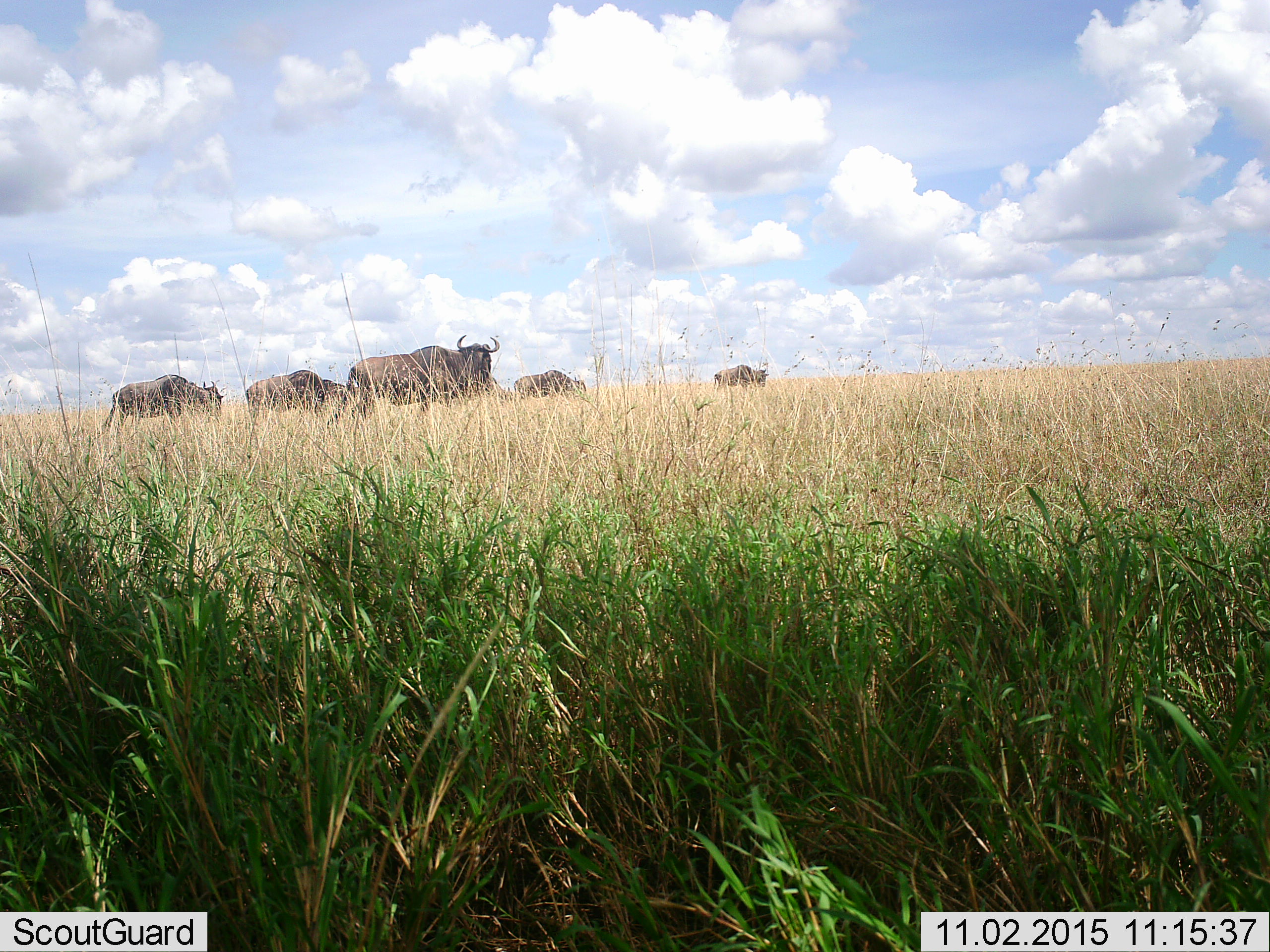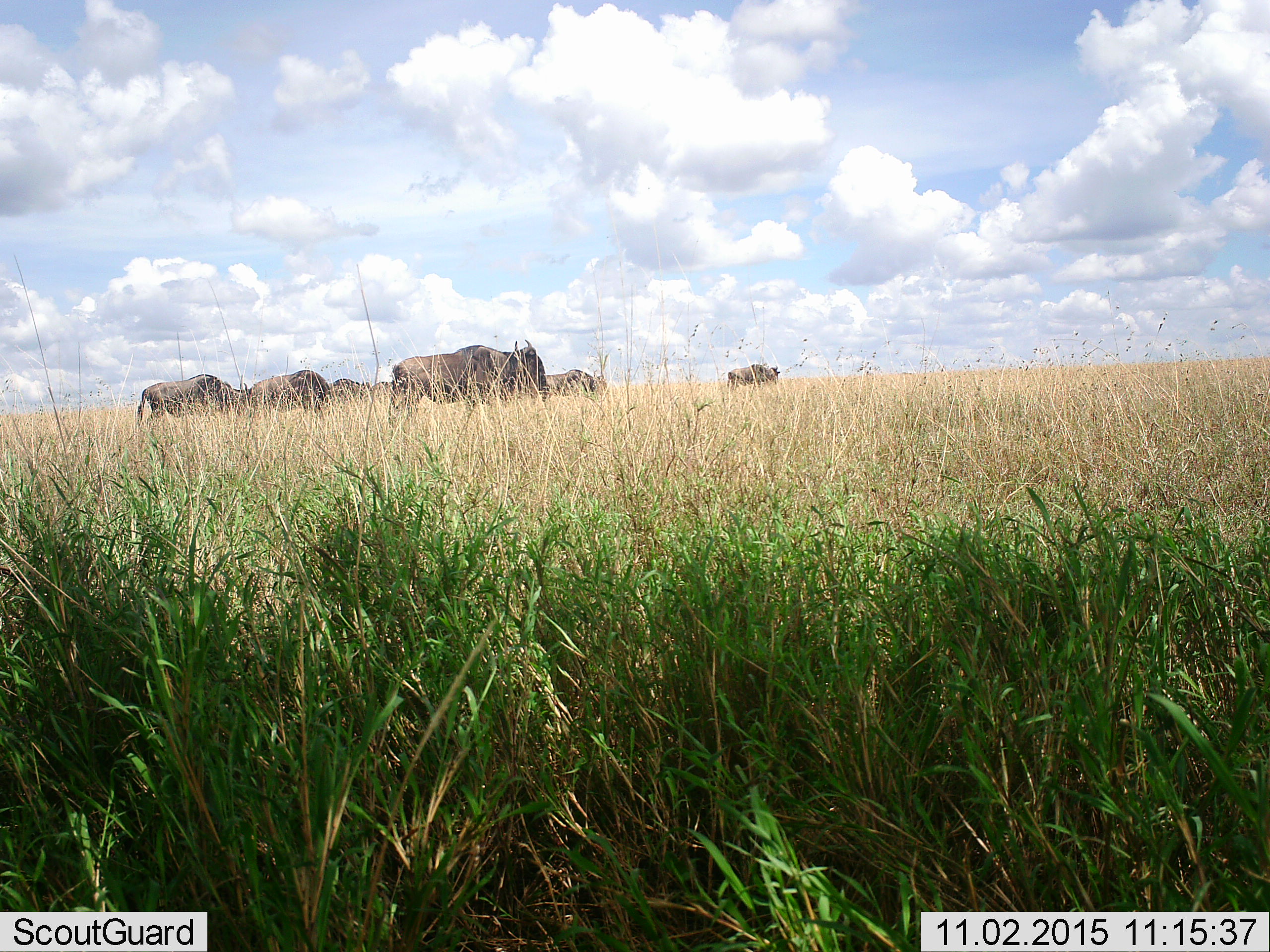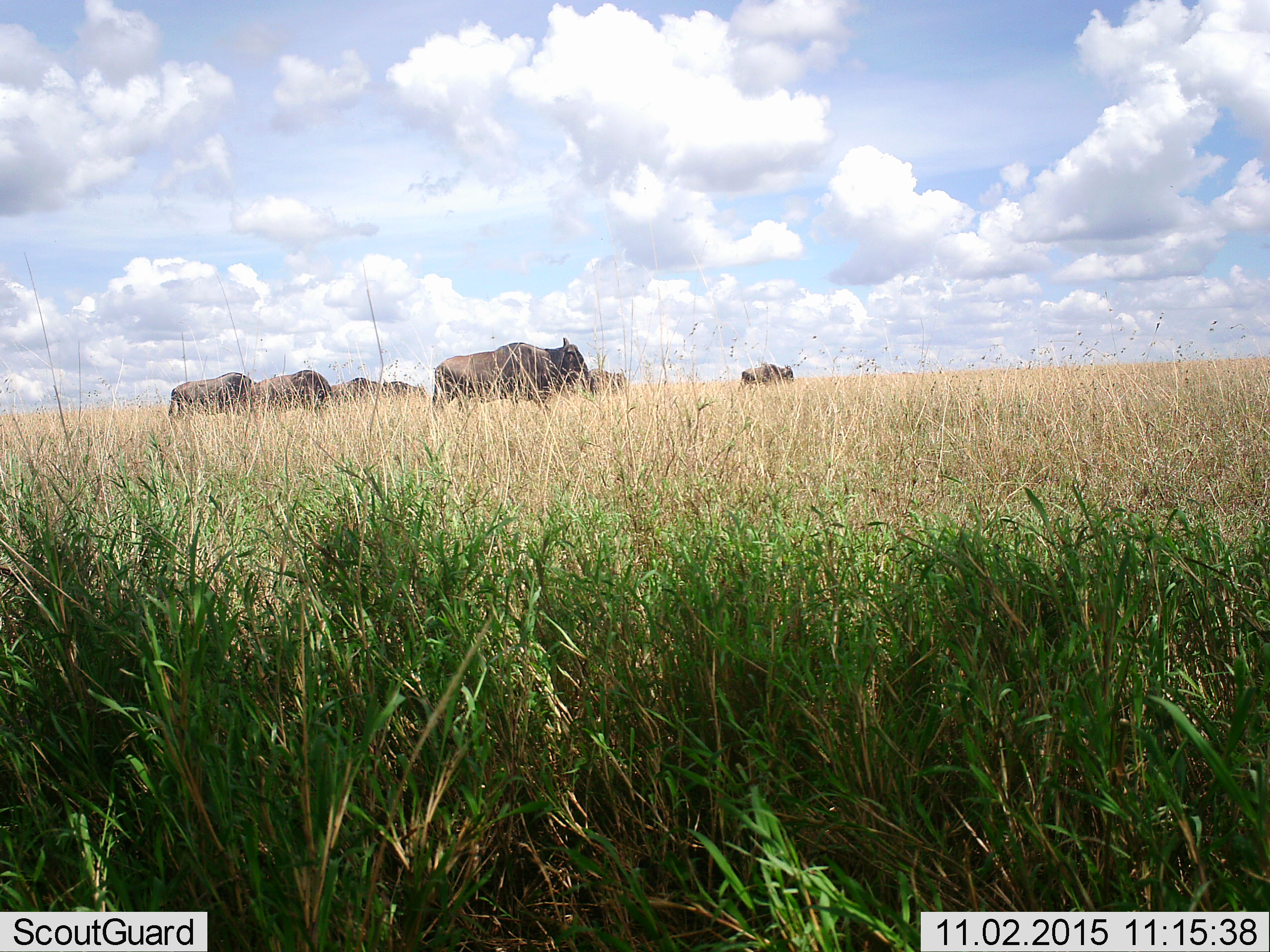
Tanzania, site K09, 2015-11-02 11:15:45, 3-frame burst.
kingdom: Animalia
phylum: Chordata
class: Mammalia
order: Artiodactyla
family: Bovidae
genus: Connochaetes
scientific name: Connochaetes taurinus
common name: blue wildebeest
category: wildebeest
Wildebeest (blue wildebeest) (Connochaetes taurinus), count 7. Behavior (volunteer vote fractions): standing 12%, resting 0%, moving 88%, interacting 0%. Young present (vote fraction): 0%. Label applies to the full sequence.